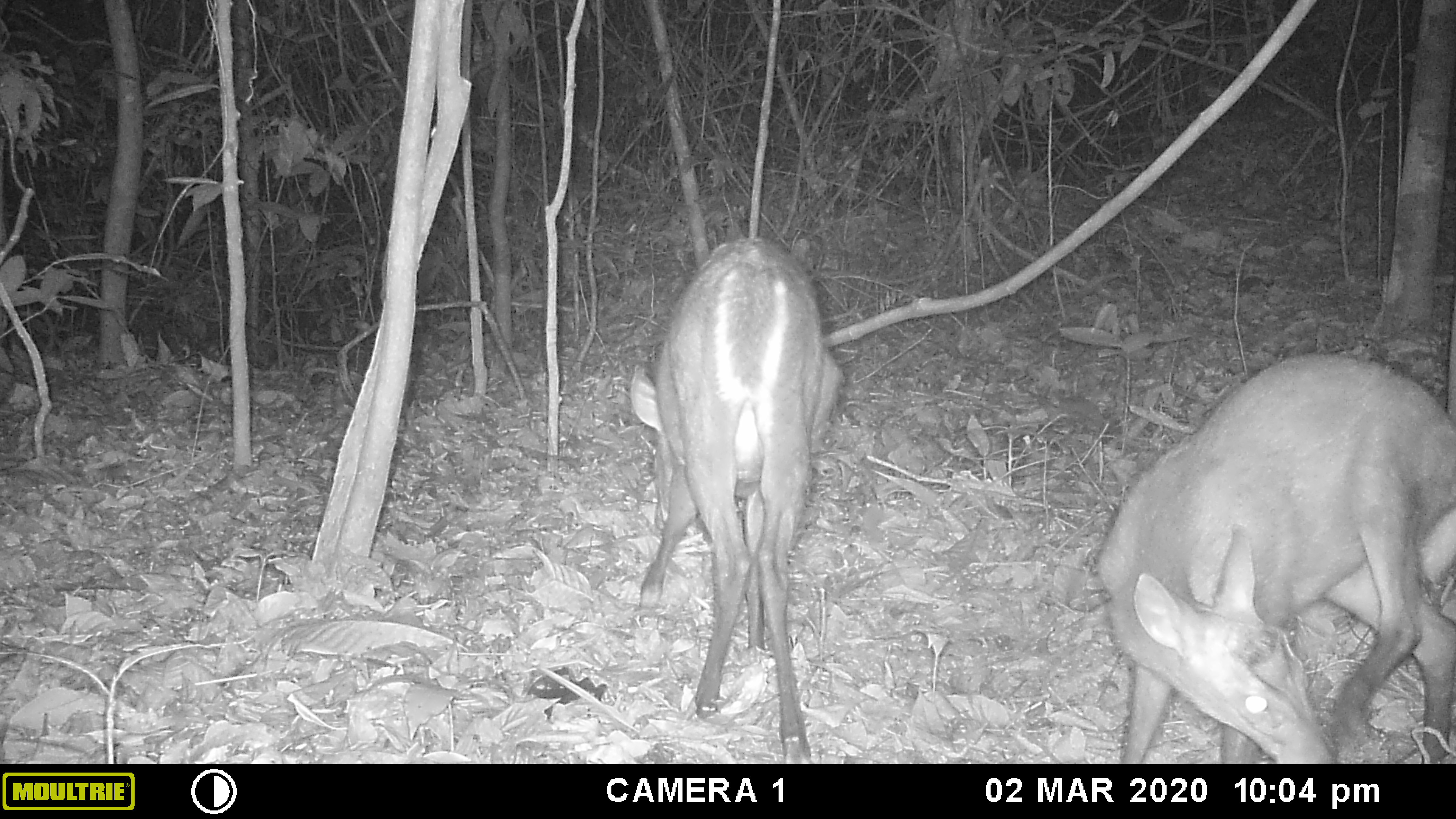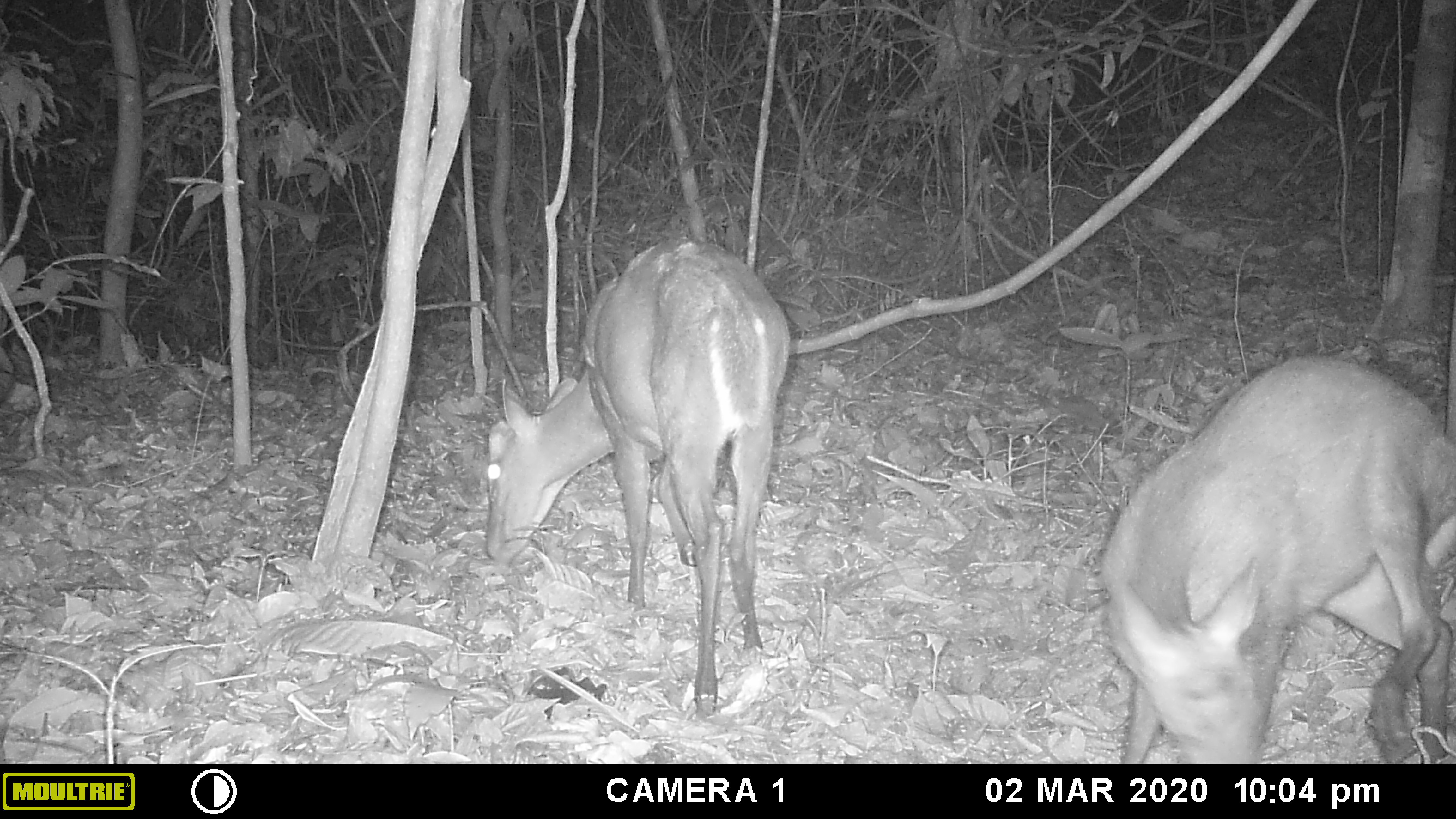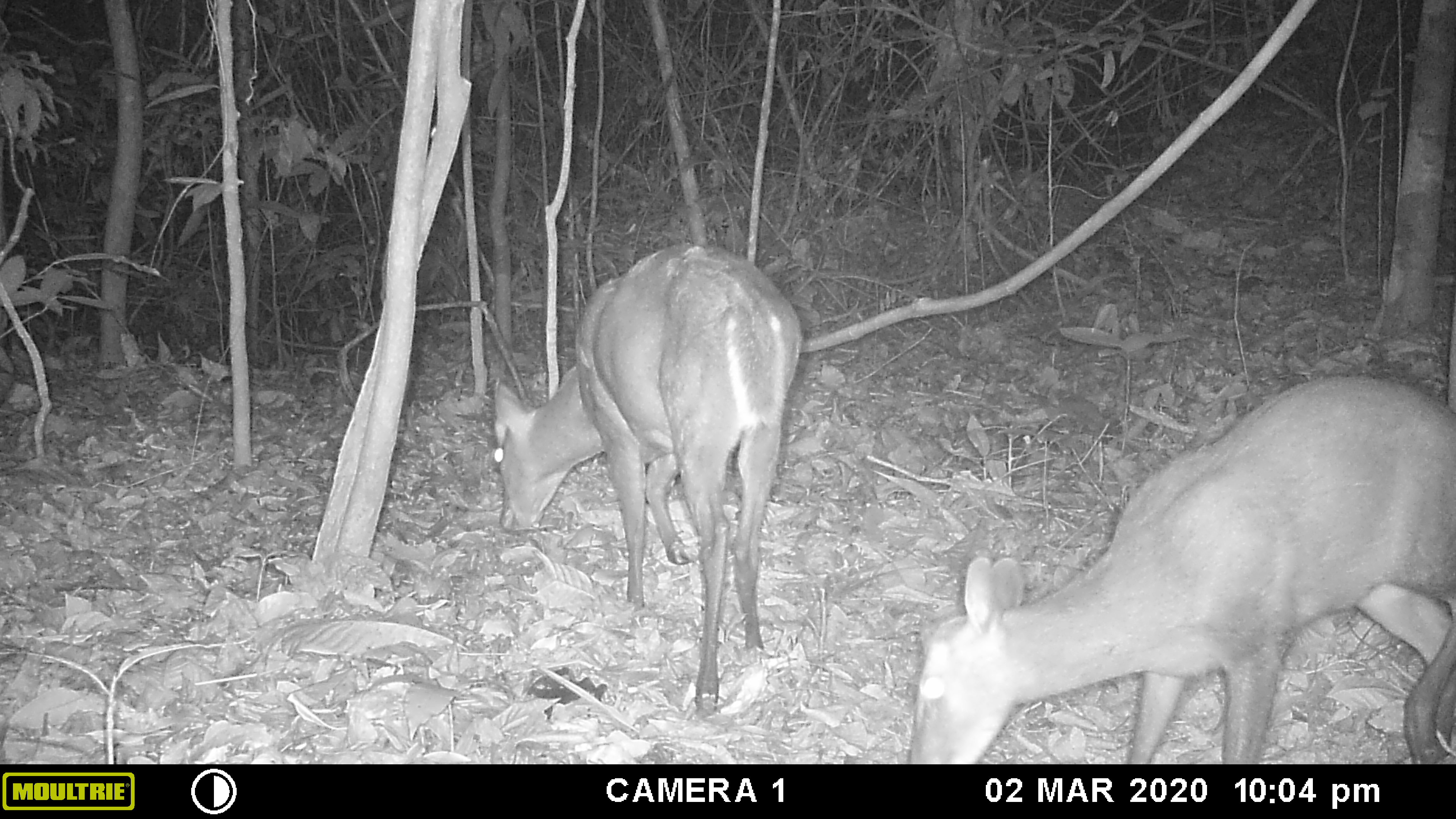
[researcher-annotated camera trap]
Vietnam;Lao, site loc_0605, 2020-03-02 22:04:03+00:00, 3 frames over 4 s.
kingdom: Animalia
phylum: Chordata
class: Mammalia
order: Artiodactyla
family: Cervidae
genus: Muntiacus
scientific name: Muntiacus rooseveltorum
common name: roosevelt's muntjac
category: roosevelts muntjac group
Roosevelts muntjac group (roosevelt's muntjac) (Muntiacus rooseveltorum). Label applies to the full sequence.